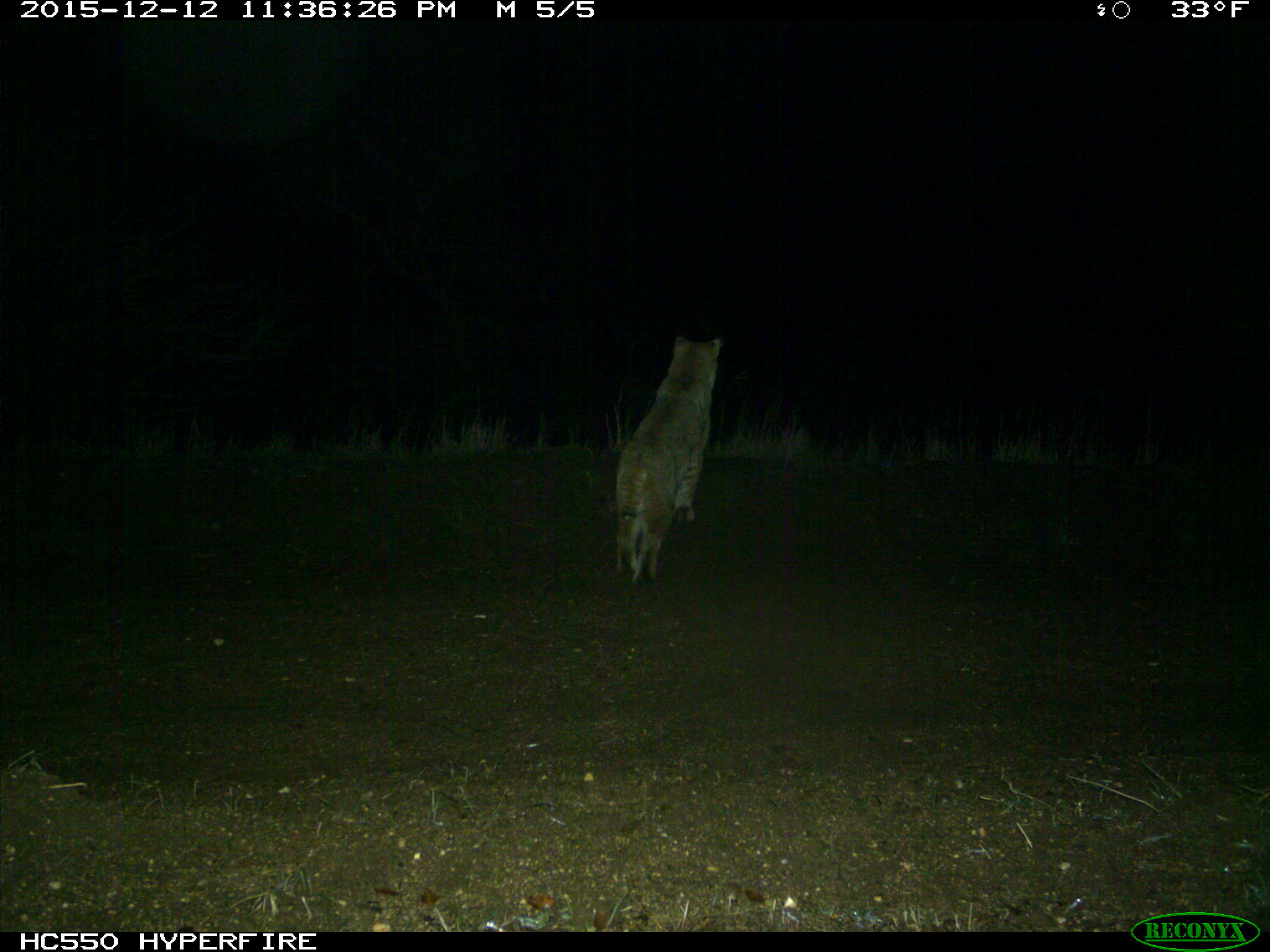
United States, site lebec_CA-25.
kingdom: Animalia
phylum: Chordata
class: Mammalia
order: Carnivora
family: Felidae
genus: Lynx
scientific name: Lynx rufus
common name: bobcat